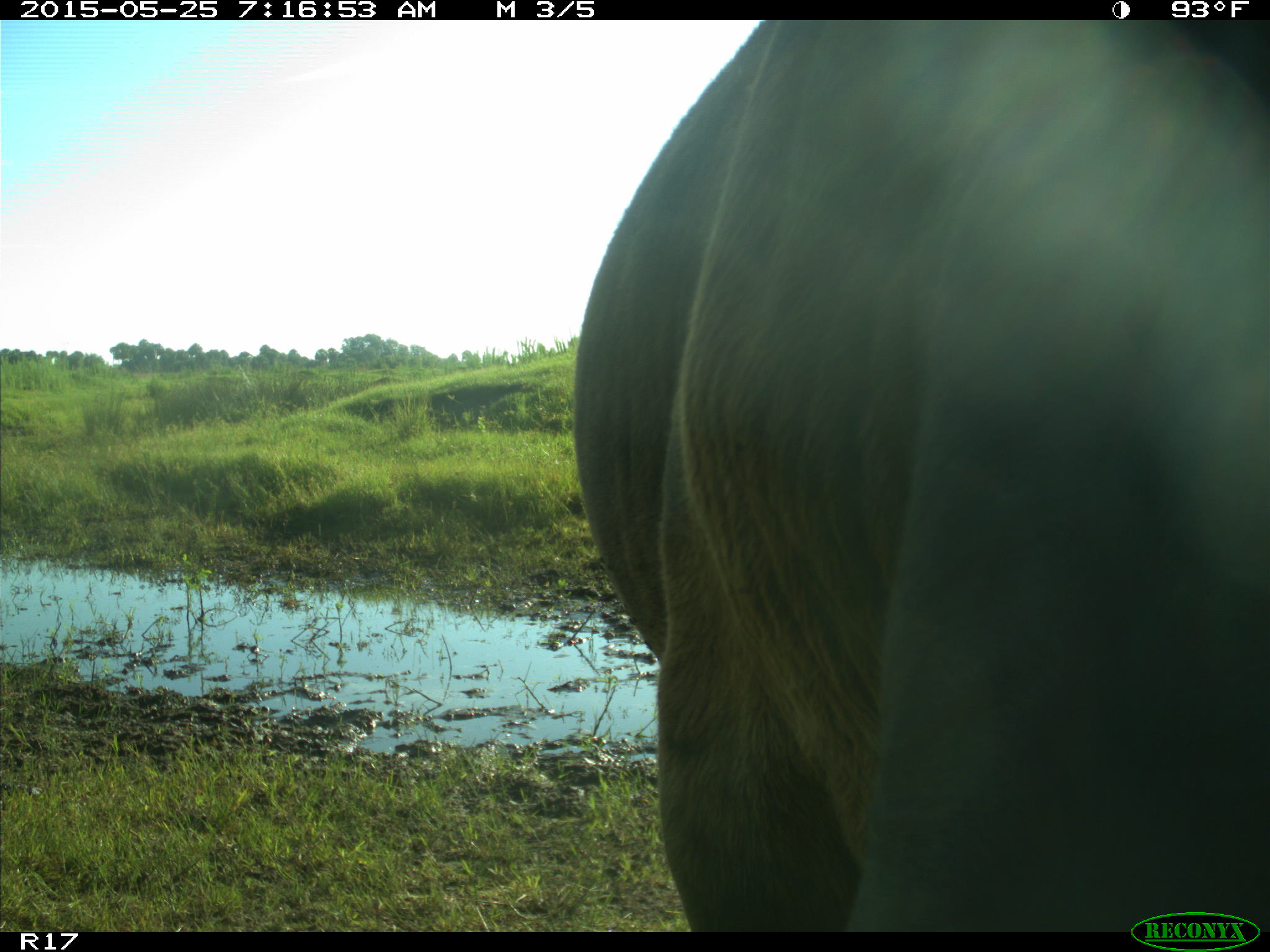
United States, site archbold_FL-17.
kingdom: Animalia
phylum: Chordata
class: Mammalia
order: Artiodactyla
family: Bovidae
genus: Bos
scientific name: Bos taurus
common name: domestic cow